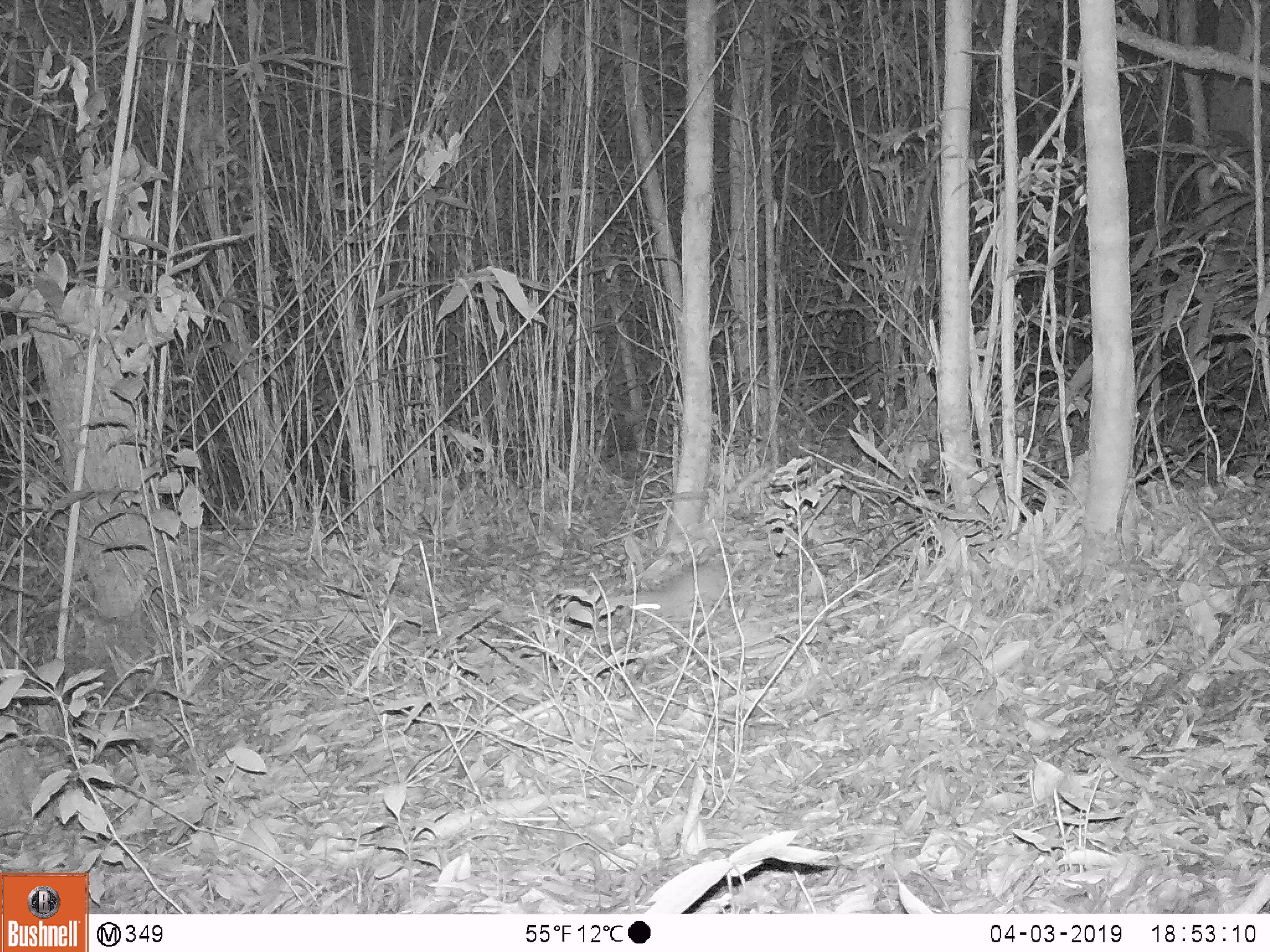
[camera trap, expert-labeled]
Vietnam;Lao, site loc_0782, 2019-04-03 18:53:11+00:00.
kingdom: Animalia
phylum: Chordata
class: Mammalia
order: Rodentia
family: Muridae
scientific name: Muridae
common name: old-world mice and rats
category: unidentified murid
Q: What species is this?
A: Unidentified murid (old-world mice and rats) (Muridae).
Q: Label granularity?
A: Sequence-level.